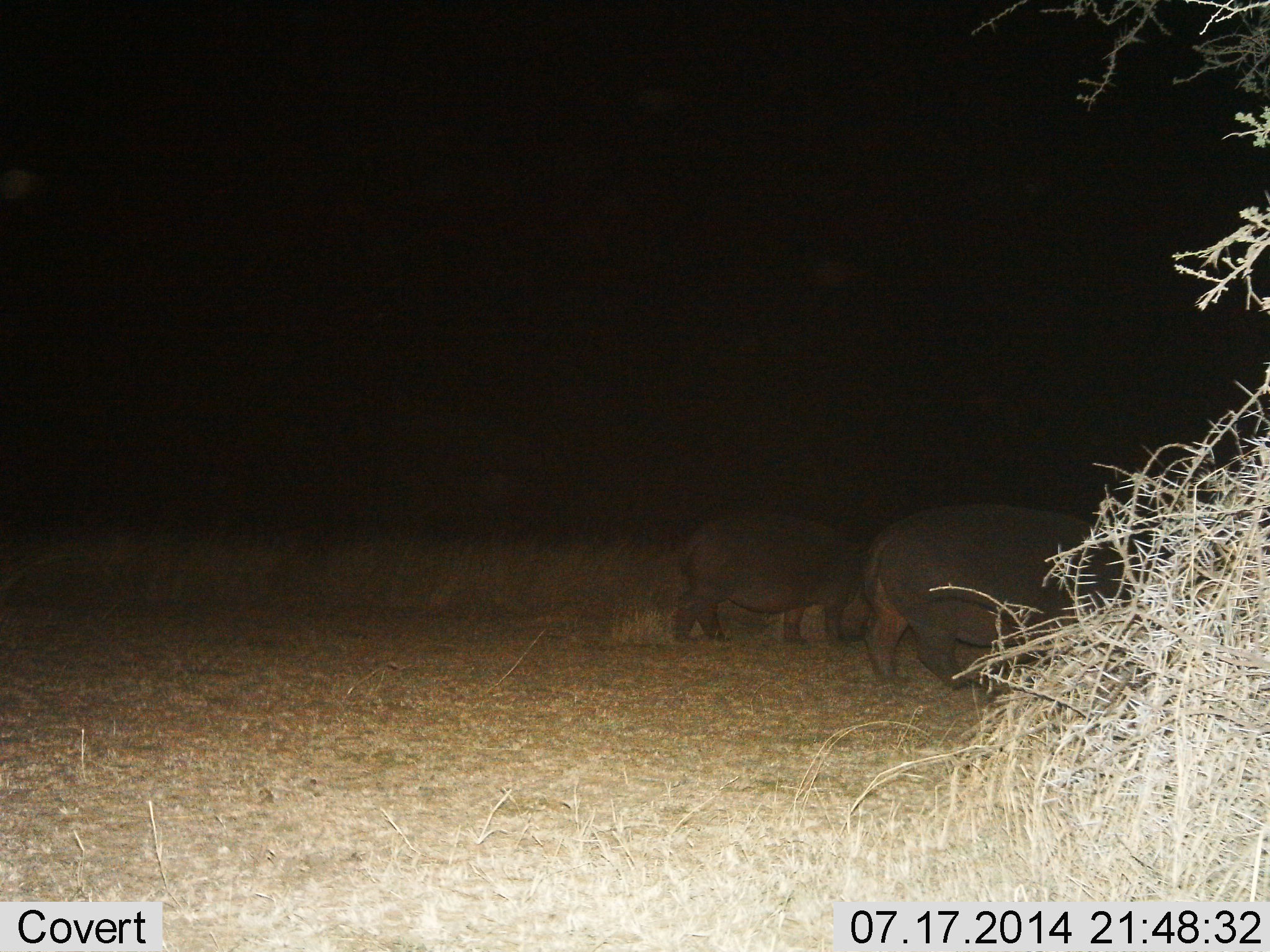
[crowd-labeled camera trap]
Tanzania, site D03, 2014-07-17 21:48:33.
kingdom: Animalia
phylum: Chordata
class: Mammalia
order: Artiodactyla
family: Hippopotamidae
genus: Hippopotamus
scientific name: Hippopotamus amphibius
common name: hippopotamus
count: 2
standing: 40%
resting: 0%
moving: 70%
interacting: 0%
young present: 10%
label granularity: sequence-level